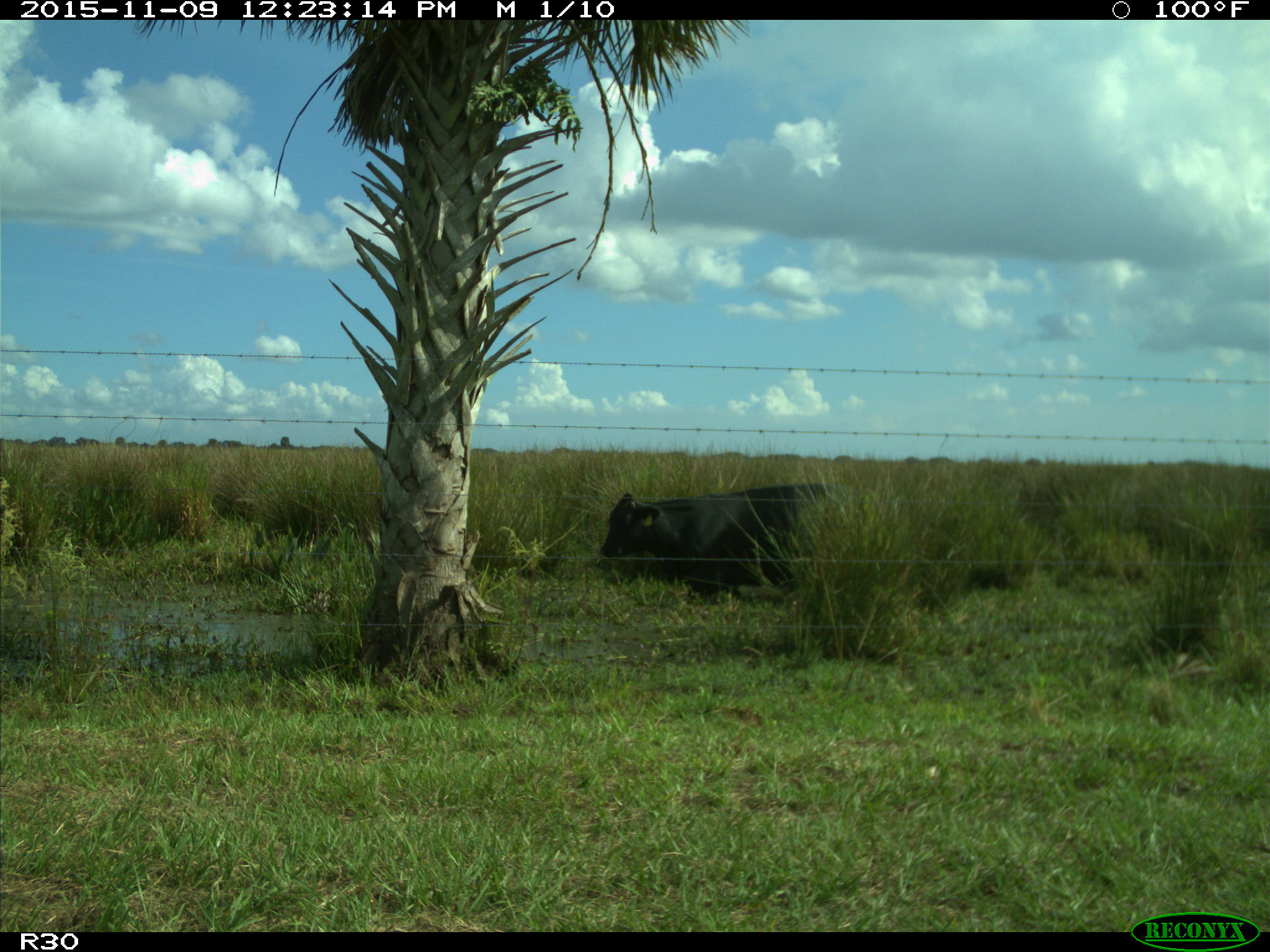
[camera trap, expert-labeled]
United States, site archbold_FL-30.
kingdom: Animalia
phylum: Chordata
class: Mammalia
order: Artiodactyla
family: Bovidae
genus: Bos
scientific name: Bos taurus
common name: domestic cow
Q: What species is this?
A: Bos taurus (domestic cow).